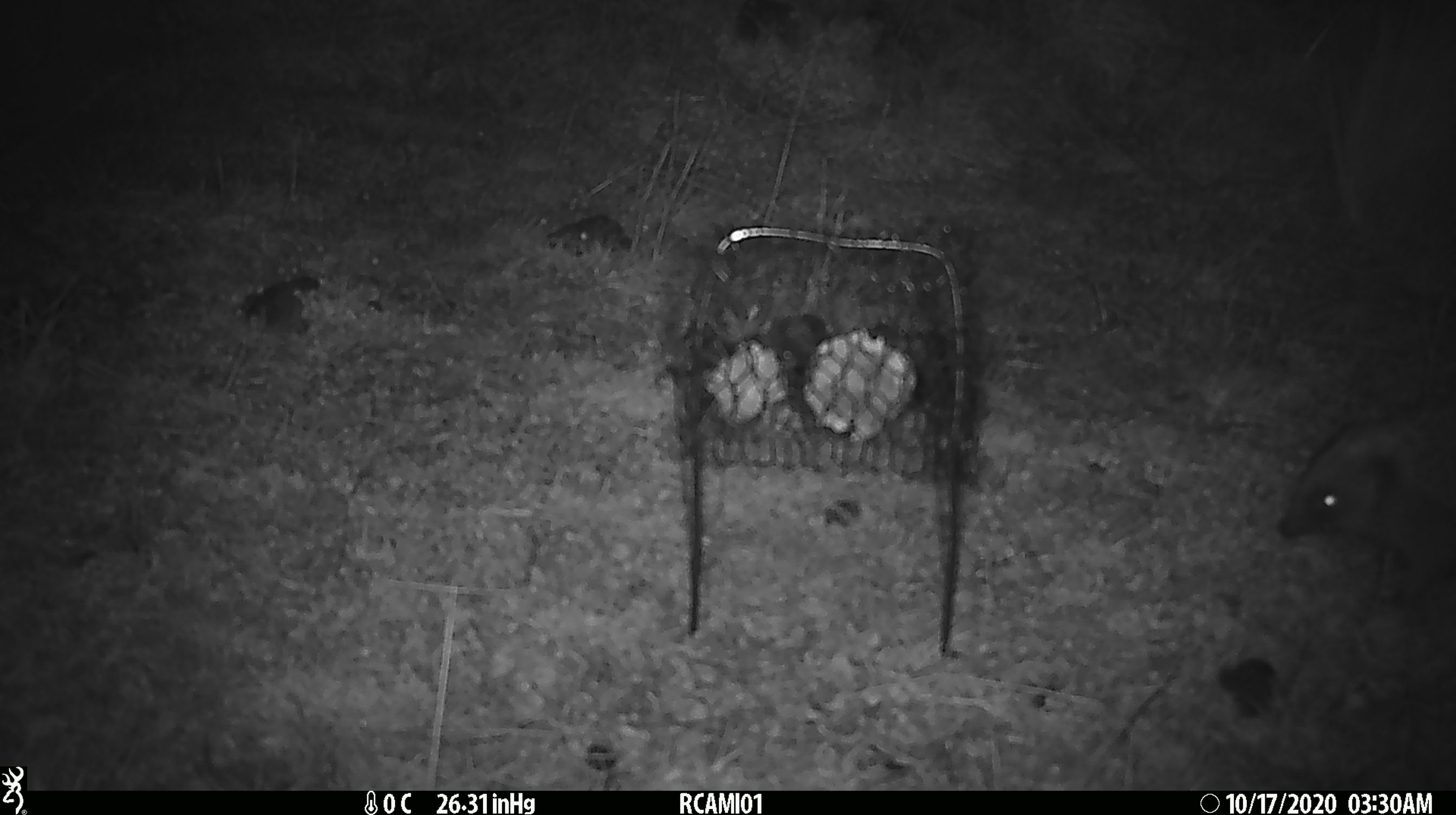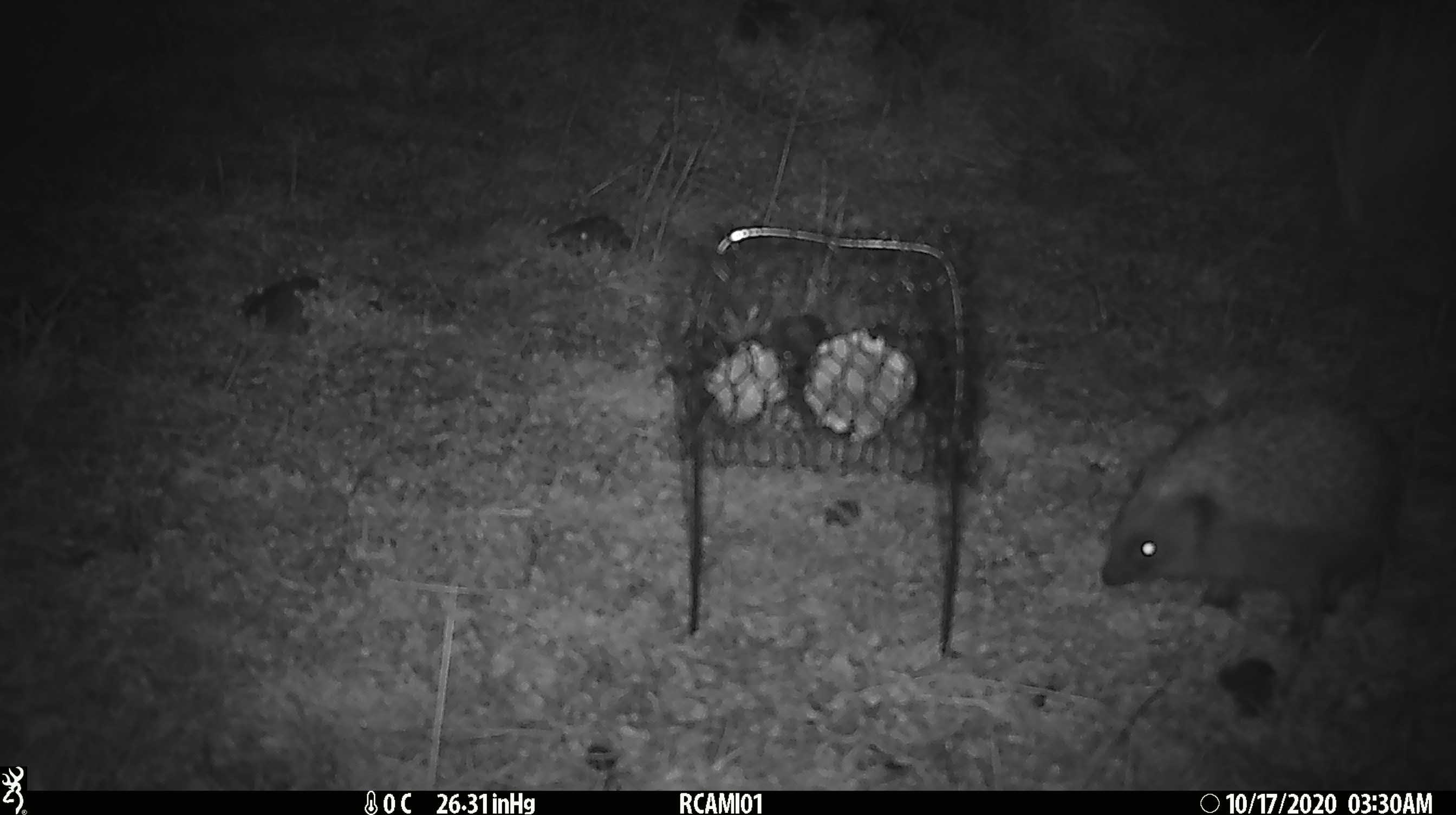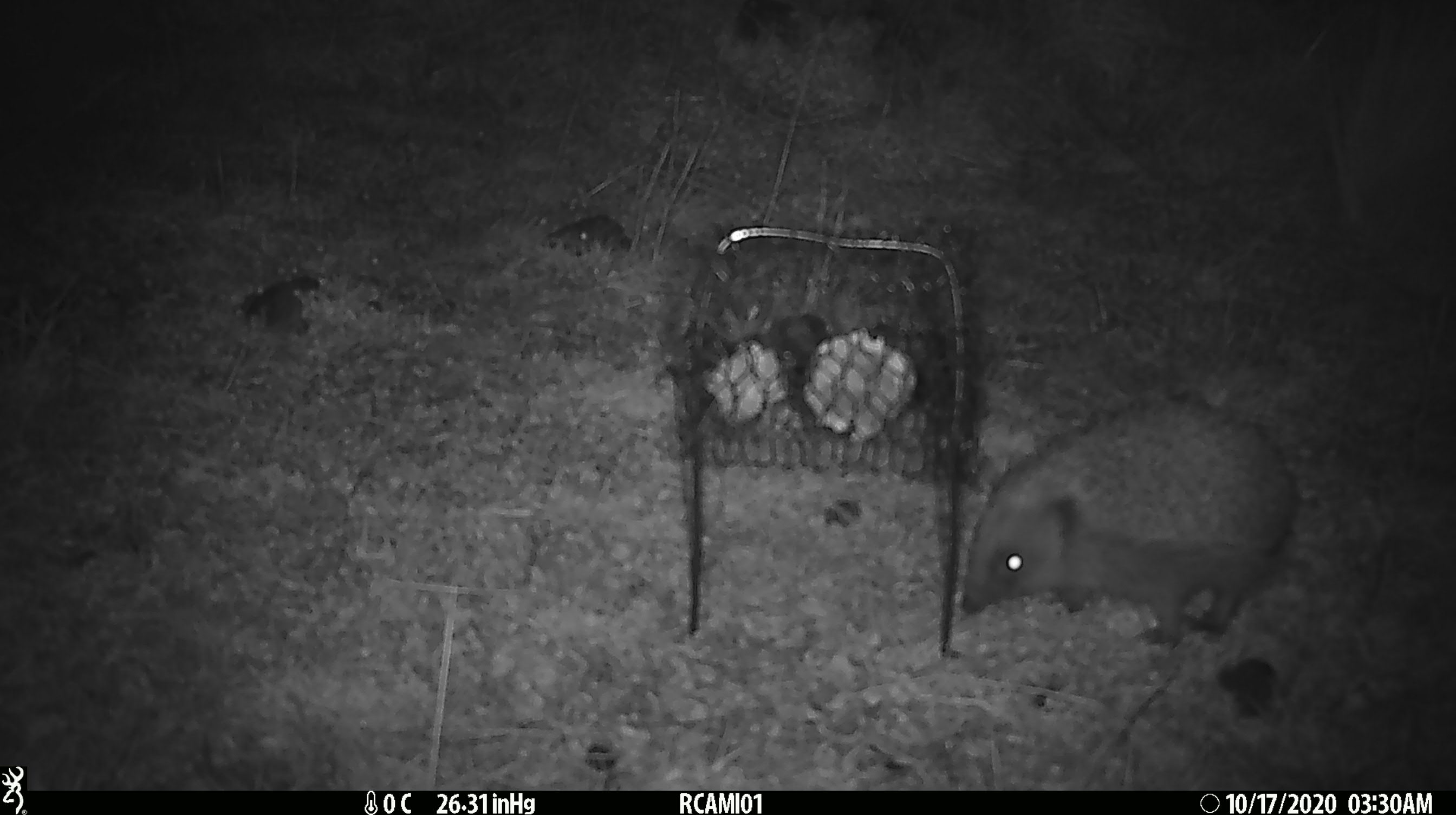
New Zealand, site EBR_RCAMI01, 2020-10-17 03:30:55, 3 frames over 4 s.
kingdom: Animalia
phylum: Chordata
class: Mammalia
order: Eulipotyphla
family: Erinaceidae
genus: Erinaceus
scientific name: Erinaceus europaeus europaeus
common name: european hedgehog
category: hedgehog